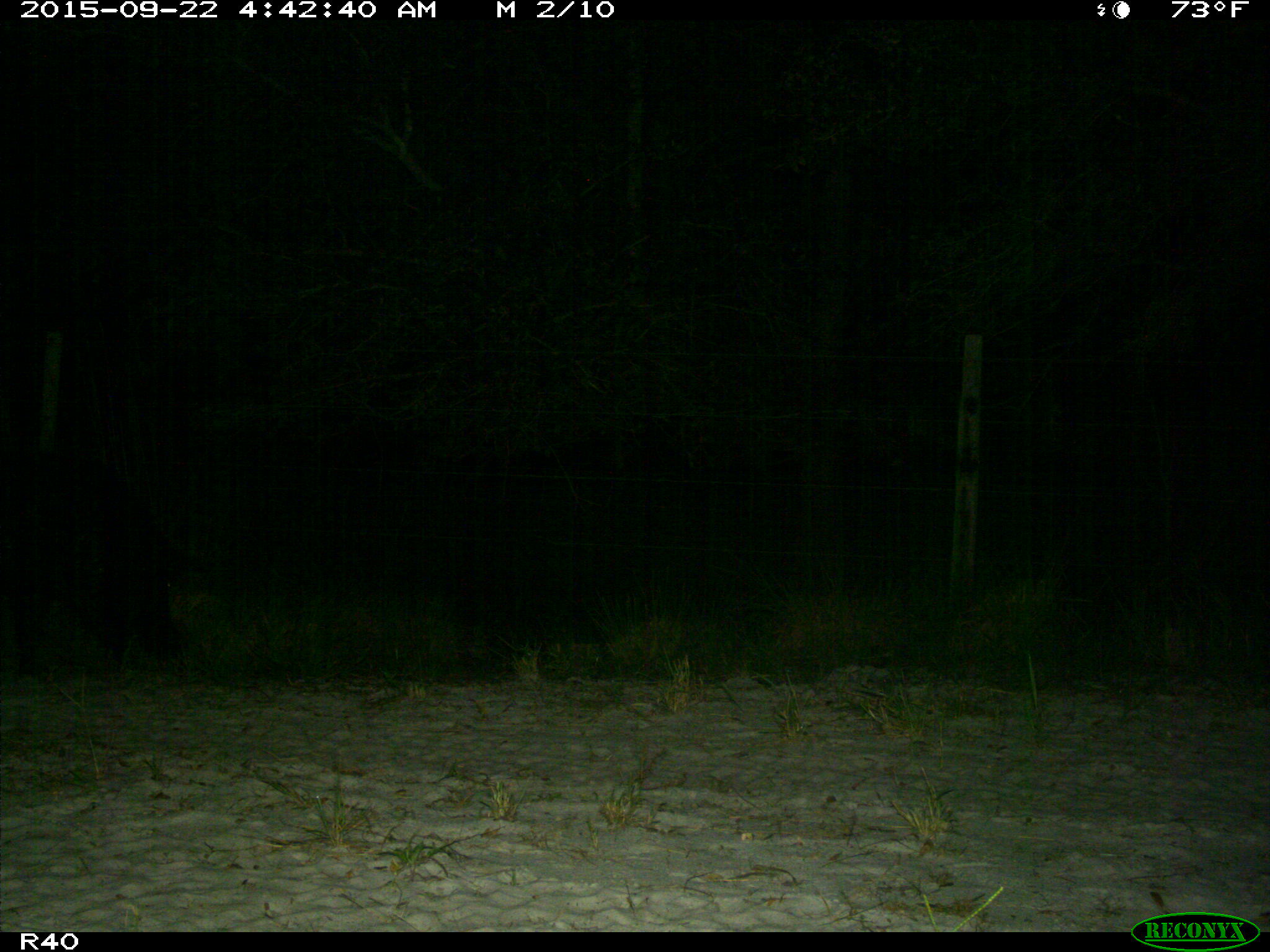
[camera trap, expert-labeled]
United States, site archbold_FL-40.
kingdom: Animalia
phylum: Chordata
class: Mammalia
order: Artiodactyla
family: Suidae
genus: Sus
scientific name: Sus scrofa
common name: wild boar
Sus scrofa (wild boar).